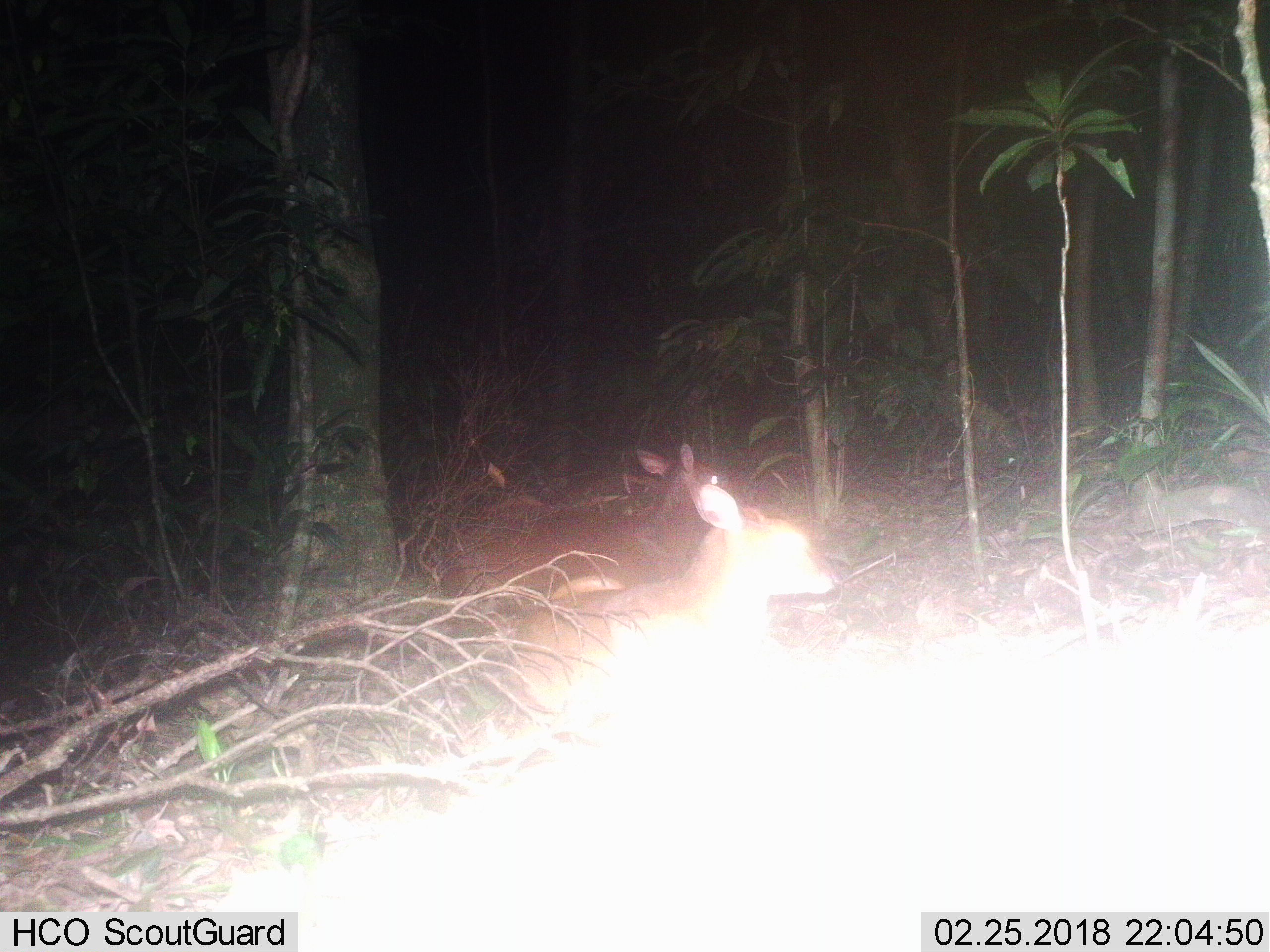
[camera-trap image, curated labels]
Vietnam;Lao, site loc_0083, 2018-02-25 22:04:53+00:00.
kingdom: Animalia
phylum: Chordata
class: Mammalia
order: Artiodactyla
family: Cervidae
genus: Muntiacus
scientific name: Muntiacus vuquangensis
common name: large-antlered muntjac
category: large antlered muntjac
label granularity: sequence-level